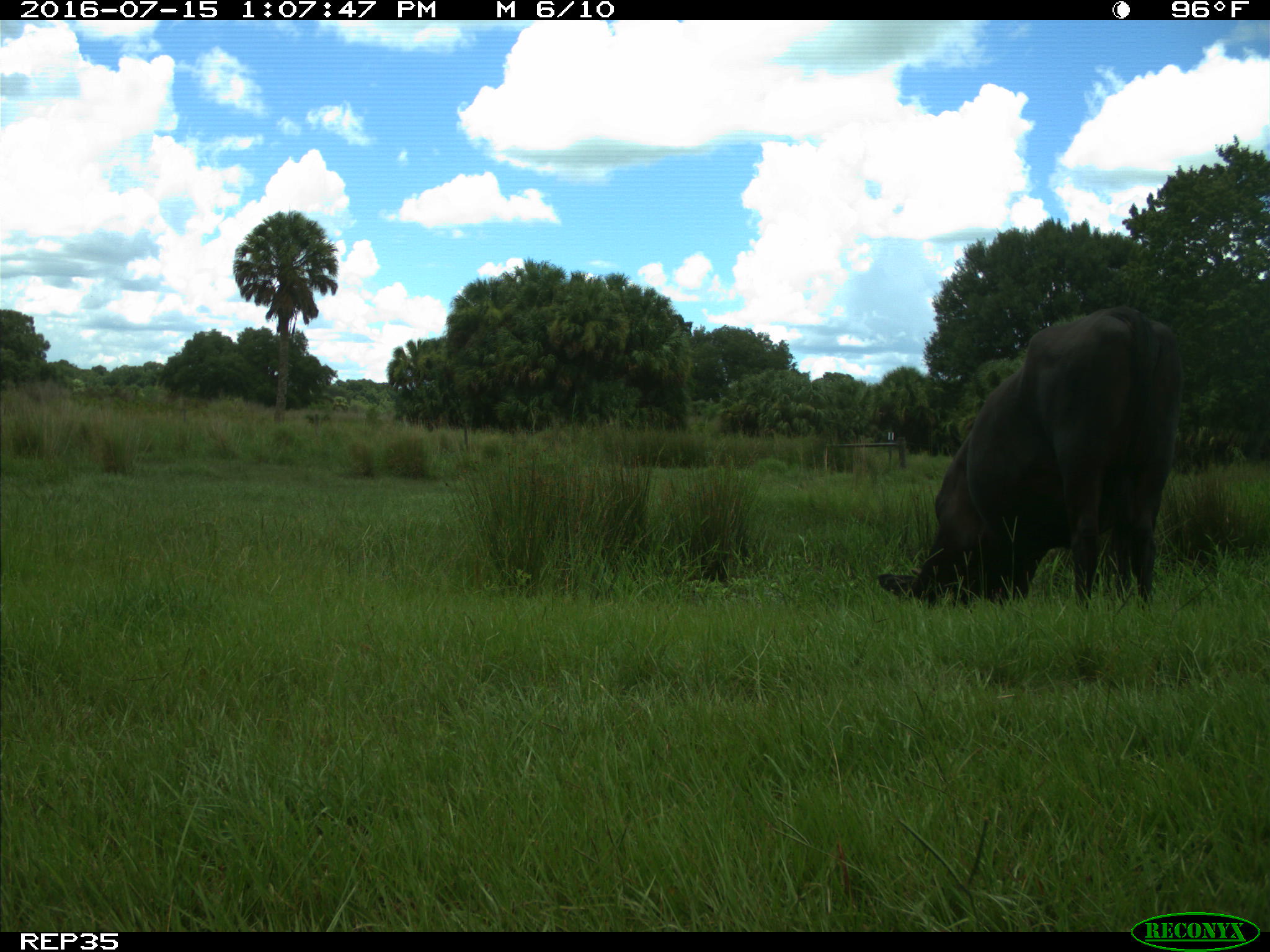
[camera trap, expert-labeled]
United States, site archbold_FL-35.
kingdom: Animalia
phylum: Chordata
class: Mammalia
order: Artiodactyla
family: Bovidae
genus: Bos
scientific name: Bos taurus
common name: domestic cow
Bos taurus (domestic cow).